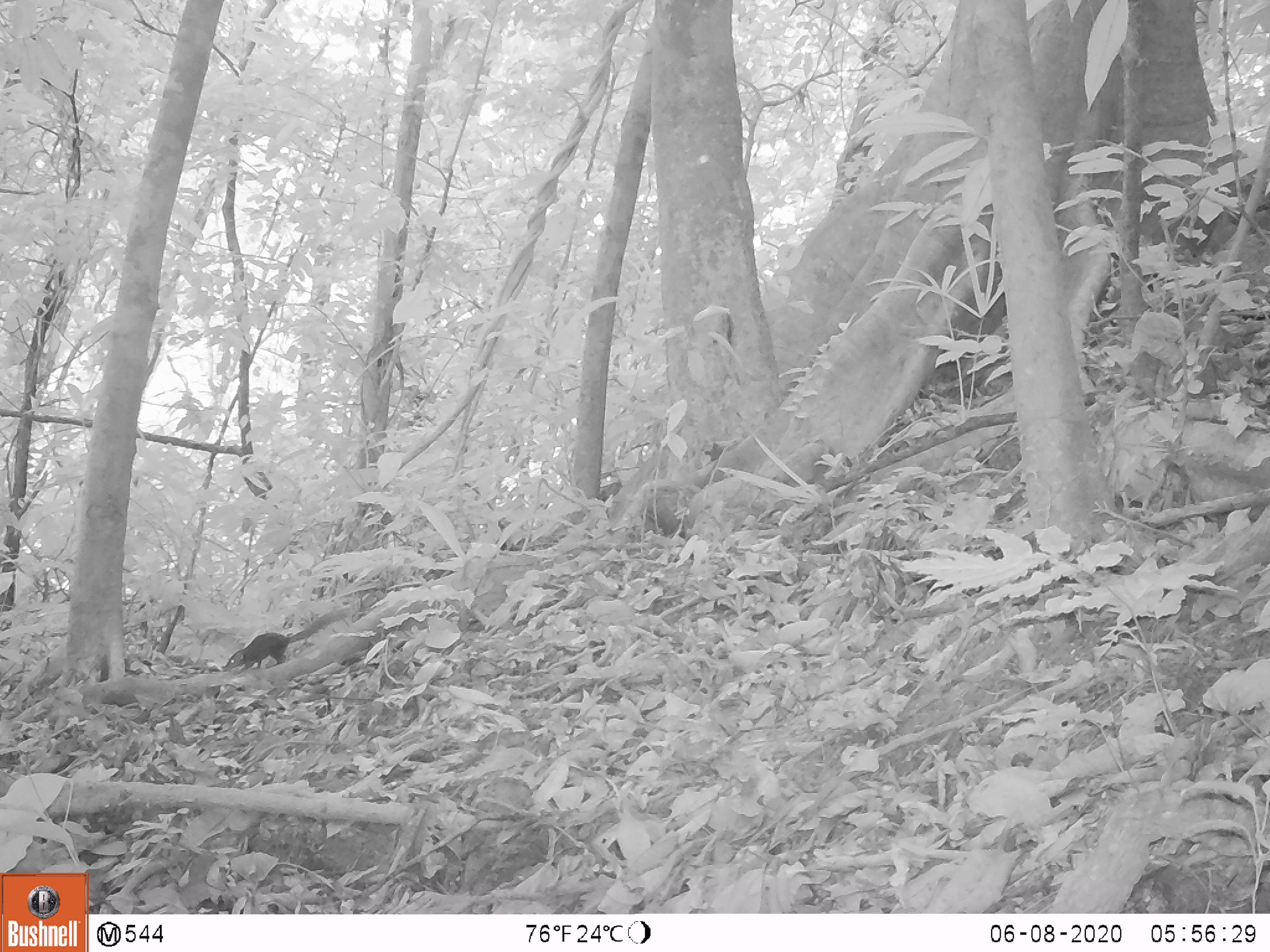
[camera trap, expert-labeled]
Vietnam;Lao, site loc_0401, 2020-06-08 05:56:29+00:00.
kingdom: Animalia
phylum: Chordata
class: Mammalia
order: Scandentia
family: Tupaiidae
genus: Tupaia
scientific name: Tupaia belangeri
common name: northern treeshrew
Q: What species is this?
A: Northern treeshrew (Tupaia belangeri).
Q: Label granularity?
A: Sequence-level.